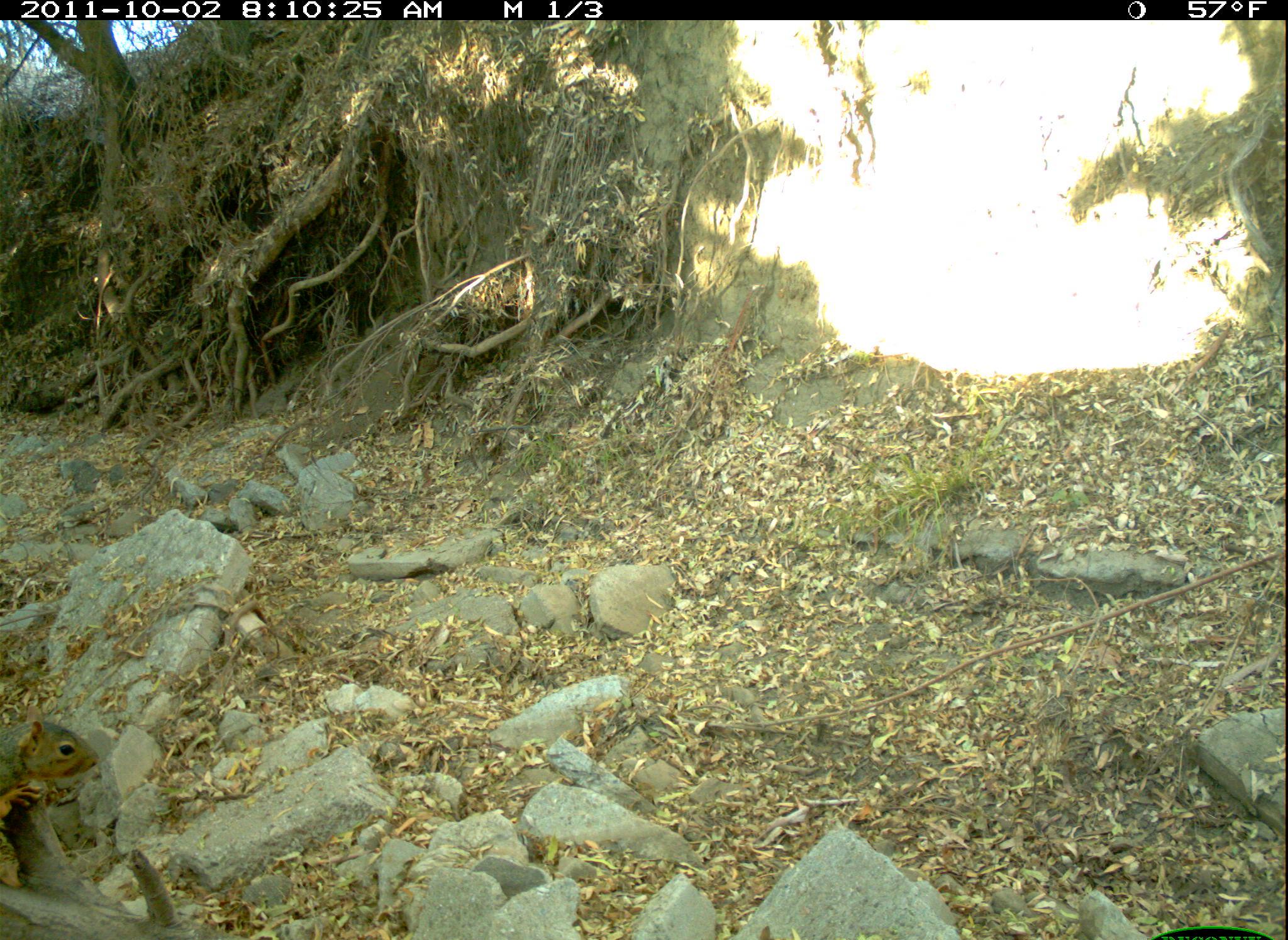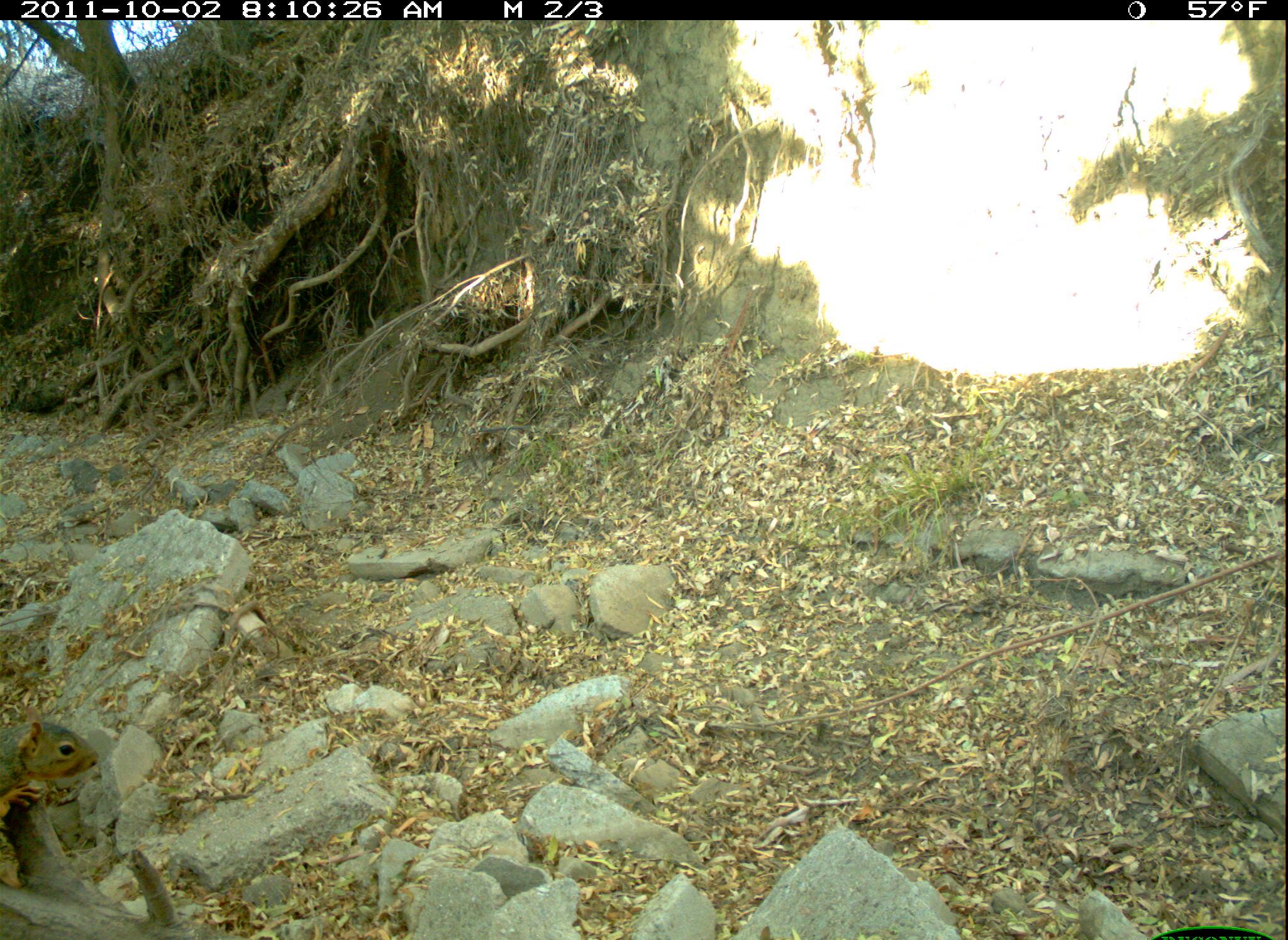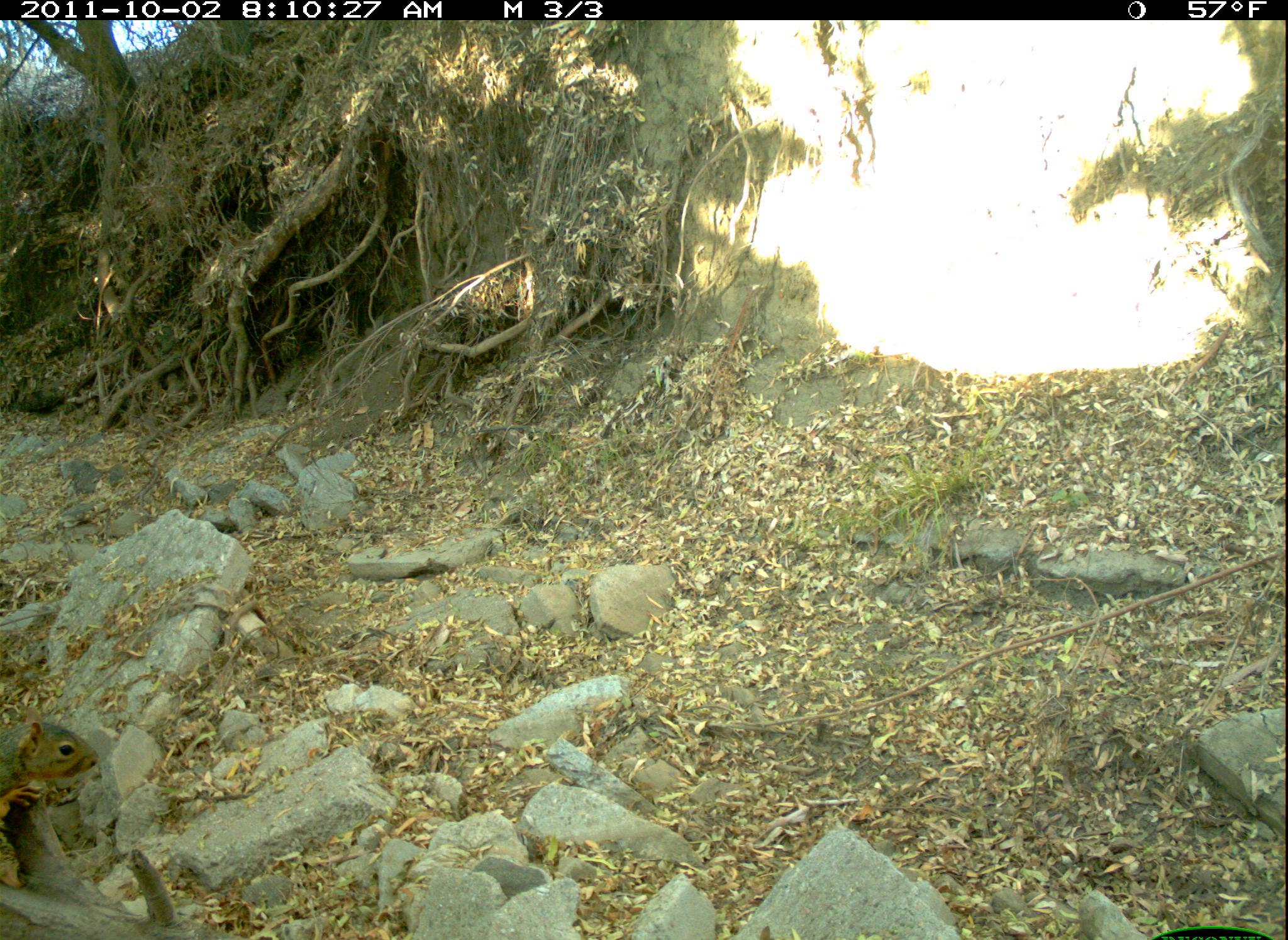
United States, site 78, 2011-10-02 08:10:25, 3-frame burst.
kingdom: Animalia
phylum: Chordata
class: Mammalia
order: Rodentia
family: Sciuridae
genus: Sciurus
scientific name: Sciurus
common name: squirrel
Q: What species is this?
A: Squirrel (Sciurus).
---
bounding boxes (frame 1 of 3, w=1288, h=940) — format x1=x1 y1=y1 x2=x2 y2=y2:
squirrel: x1=0 y1=705 x2=111 y2=834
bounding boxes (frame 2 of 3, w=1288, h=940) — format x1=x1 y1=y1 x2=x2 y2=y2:
squirrel: x1=0 y1=702 x2=109 y2=833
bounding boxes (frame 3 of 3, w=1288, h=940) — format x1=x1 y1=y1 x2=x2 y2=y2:
squirrel: x1=0 y1=707 x2=113 y2=825